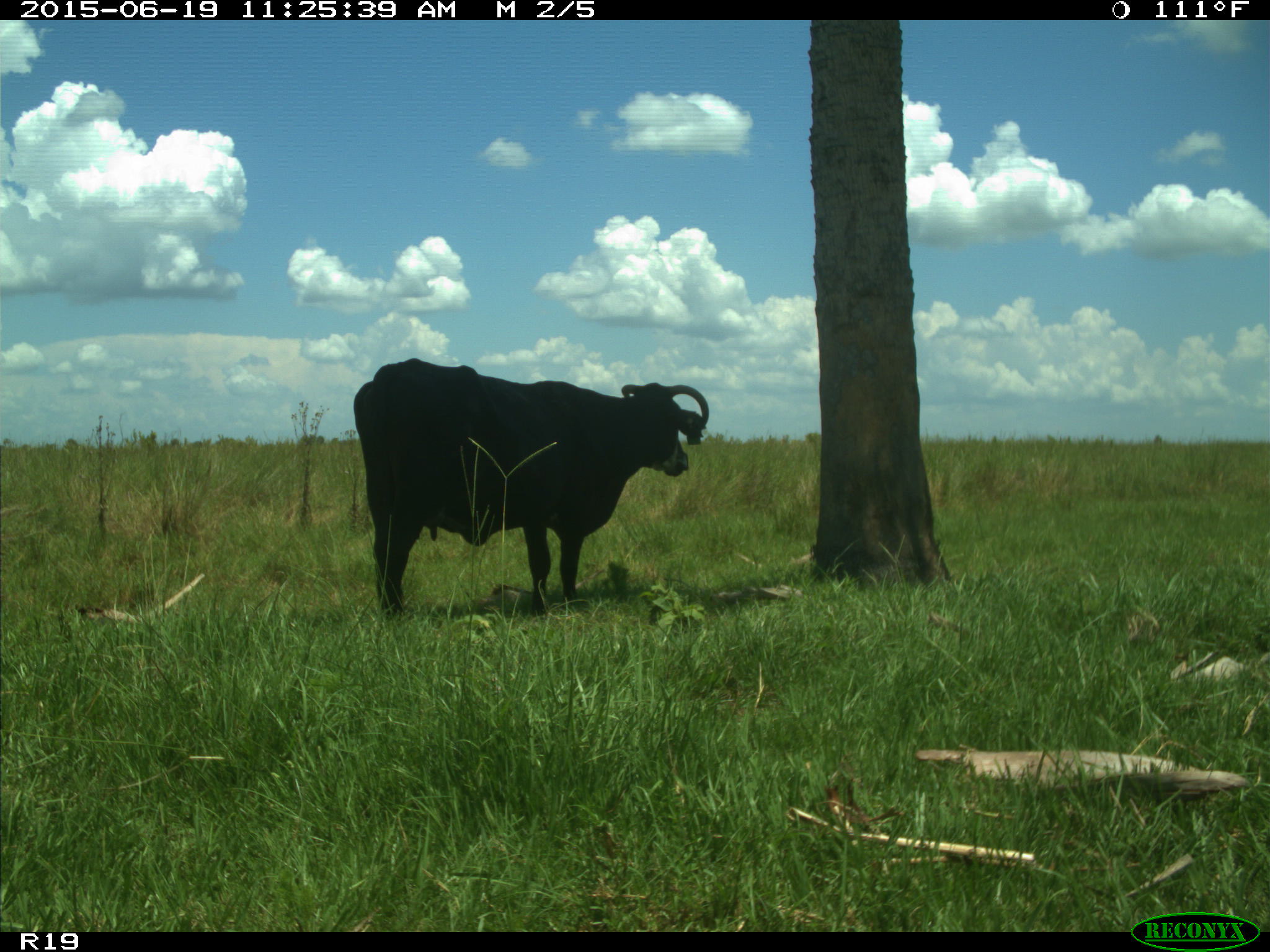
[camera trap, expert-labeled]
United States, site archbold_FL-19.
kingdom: Animalia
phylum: Chordata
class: Mammalia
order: Artiodactyla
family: Bovidae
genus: Bos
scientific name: Bos taurus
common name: domestic cow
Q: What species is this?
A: Bos taurus (domestic cow).